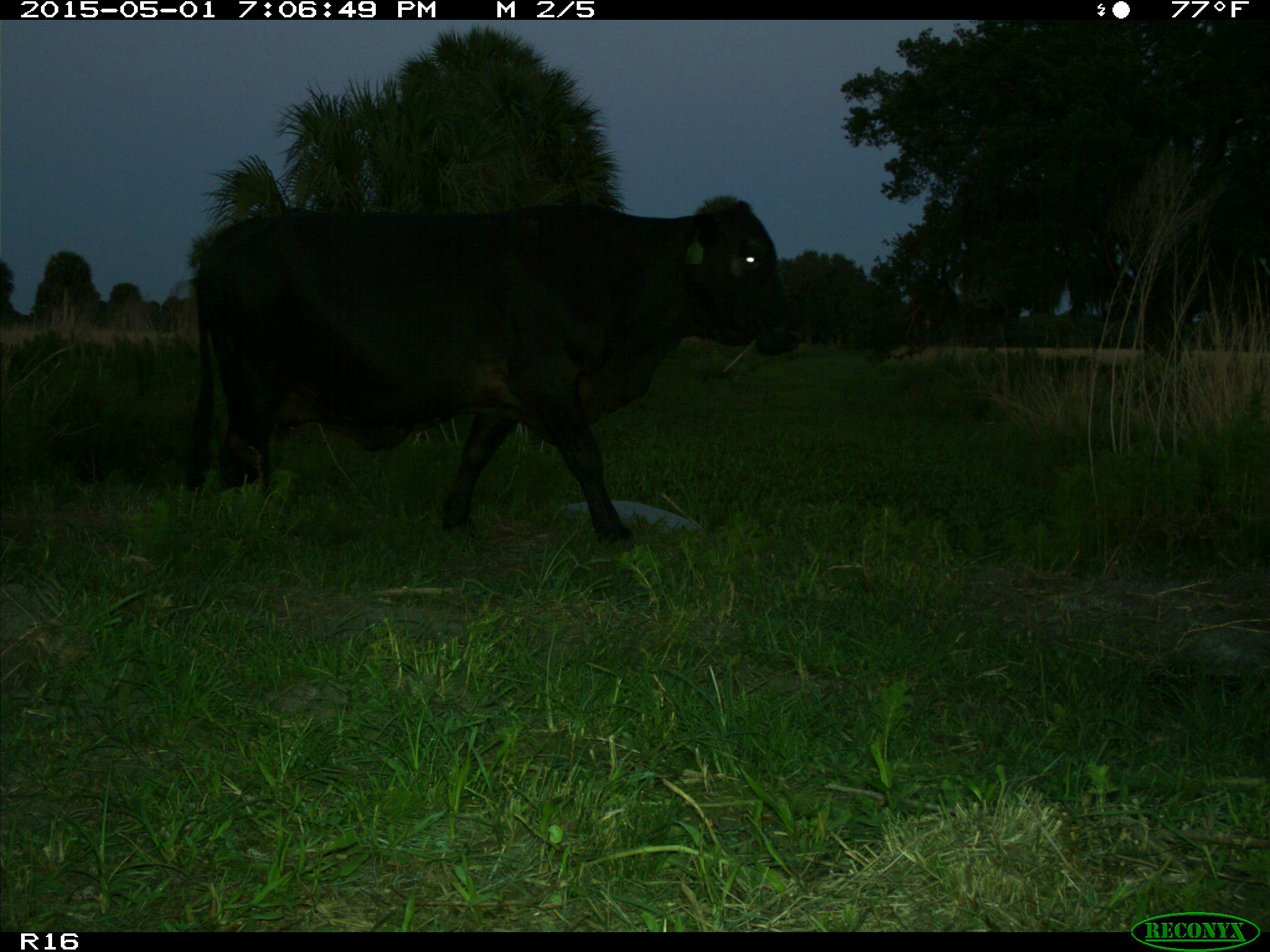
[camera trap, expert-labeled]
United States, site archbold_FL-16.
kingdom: Animalia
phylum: Chordata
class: Mammalia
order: Artiodactyla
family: Bovidae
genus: Bos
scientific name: Bos taurus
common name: domestic cow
Bos taurus (domestic cow).